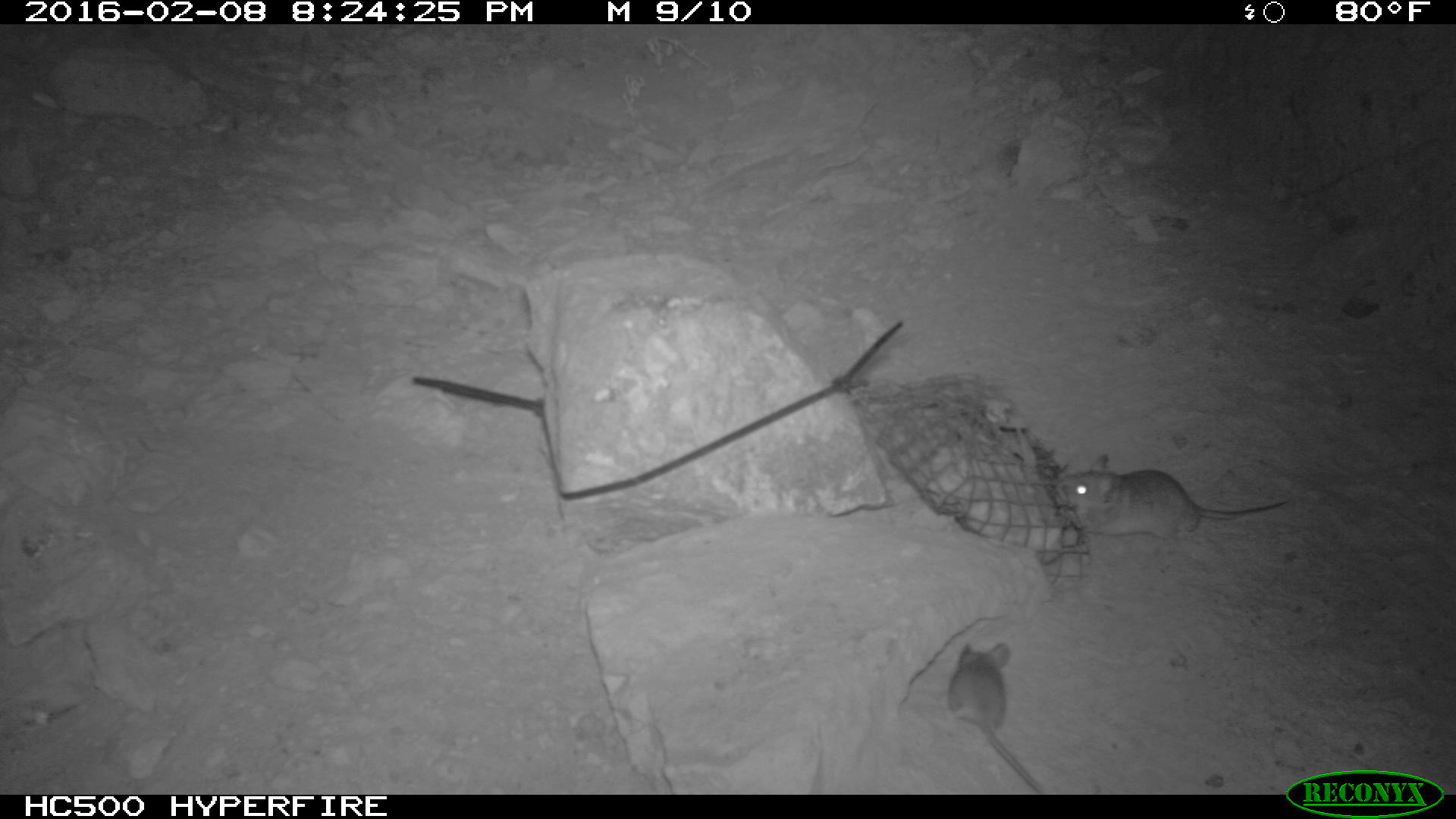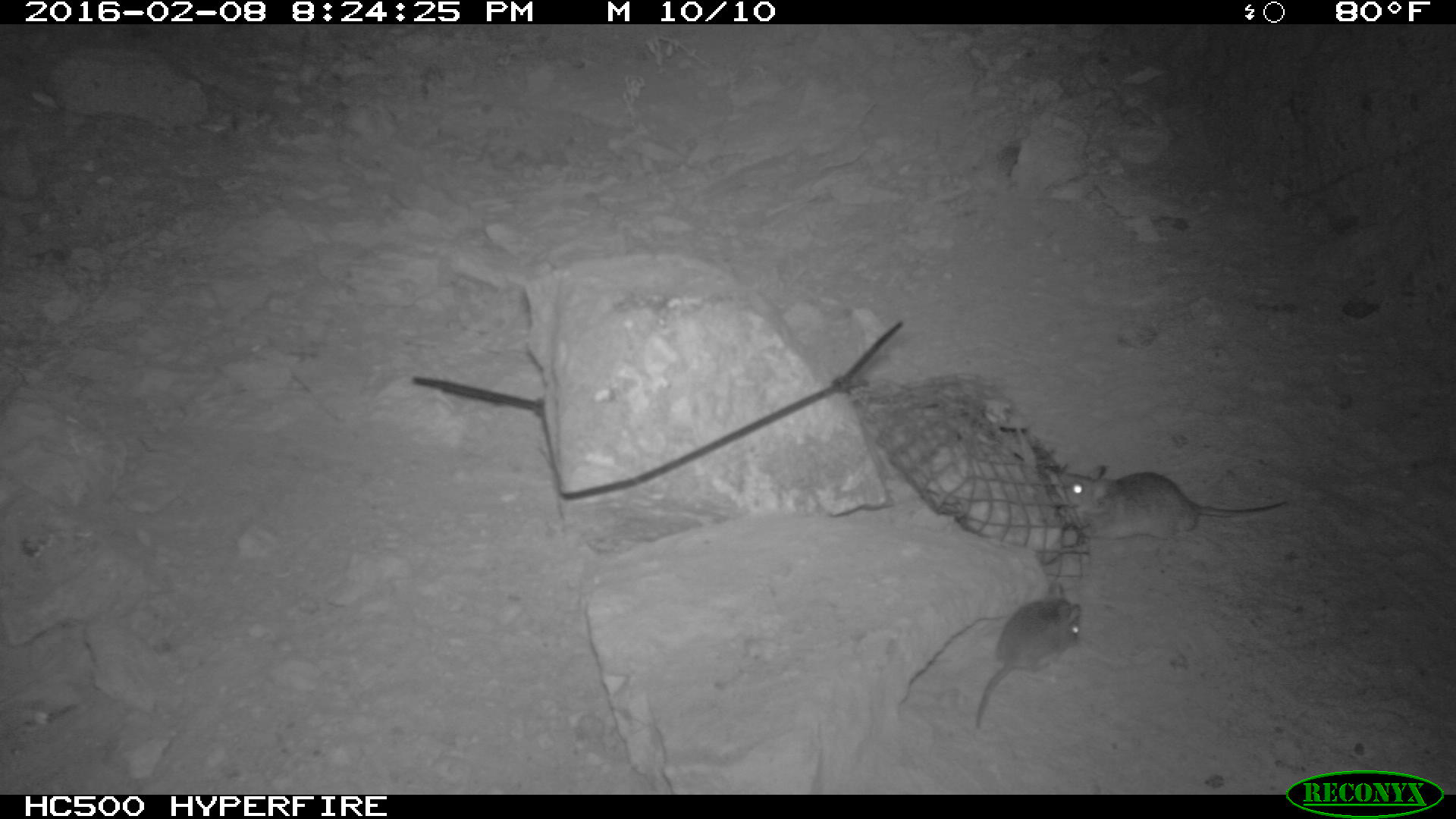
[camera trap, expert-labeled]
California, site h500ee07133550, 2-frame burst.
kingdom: Animalia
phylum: Chordata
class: Mammalia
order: Rodentia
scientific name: Rodentia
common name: rodent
Rodent (Rodentia).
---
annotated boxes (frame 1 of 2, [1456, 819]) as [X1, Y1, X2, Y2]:
rodent: [1057, 454, 1294, 554]; [943, 637, 1040, 793]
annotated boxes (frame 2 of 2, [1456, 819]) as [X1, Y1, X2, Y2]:
rodent: [1056, 457, 1291, 544]; [968, 589, 1080, 738]